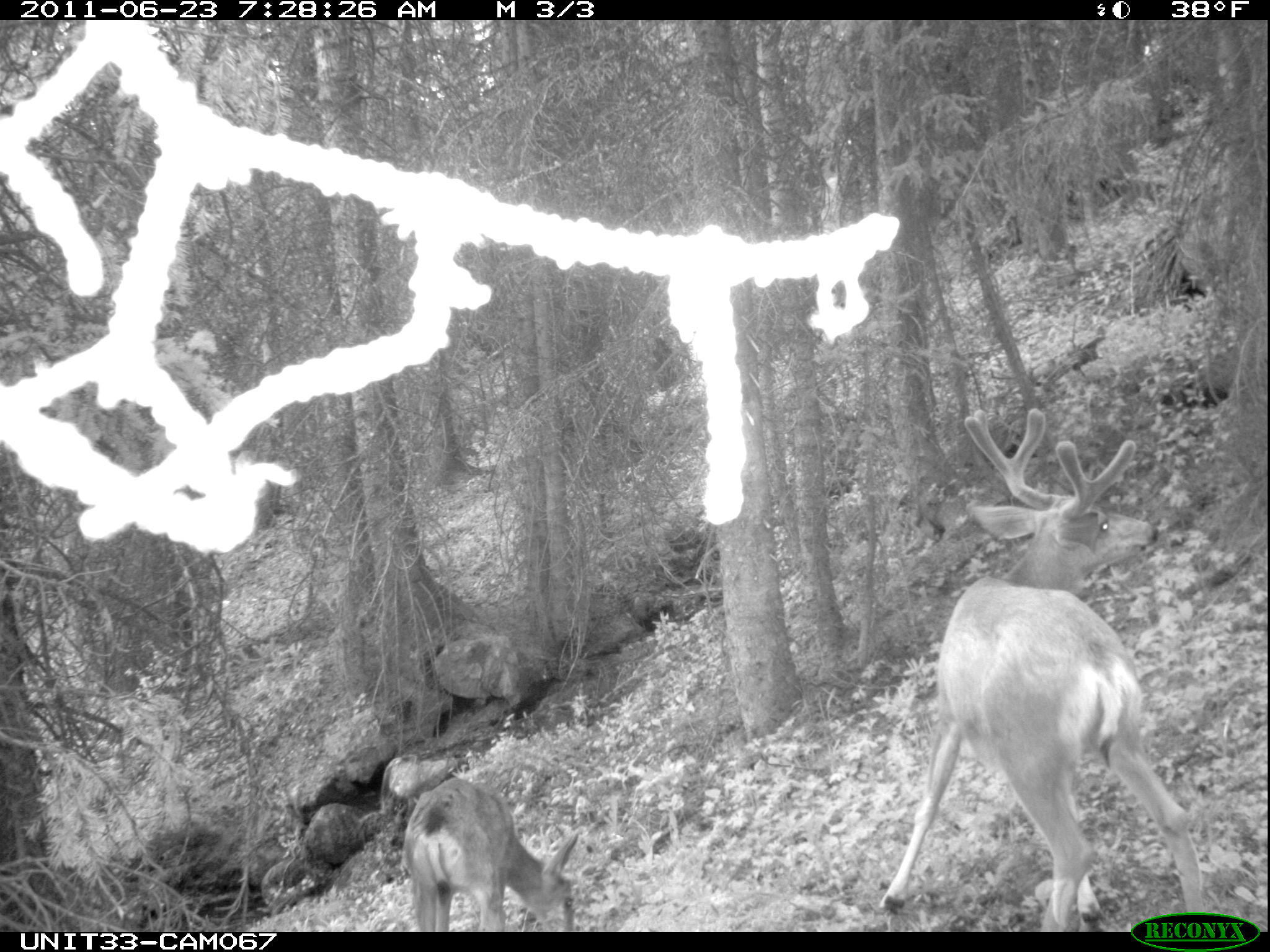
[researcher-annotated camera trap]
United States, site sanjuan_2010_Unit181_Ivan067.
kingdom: Animalia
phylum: Chordata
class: Mammalia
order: Artiodactyla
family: Cervidae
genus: Odocoileus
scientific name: Odocoileus hemionus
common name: mule deer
Odocoileus hemionus (mule deer).